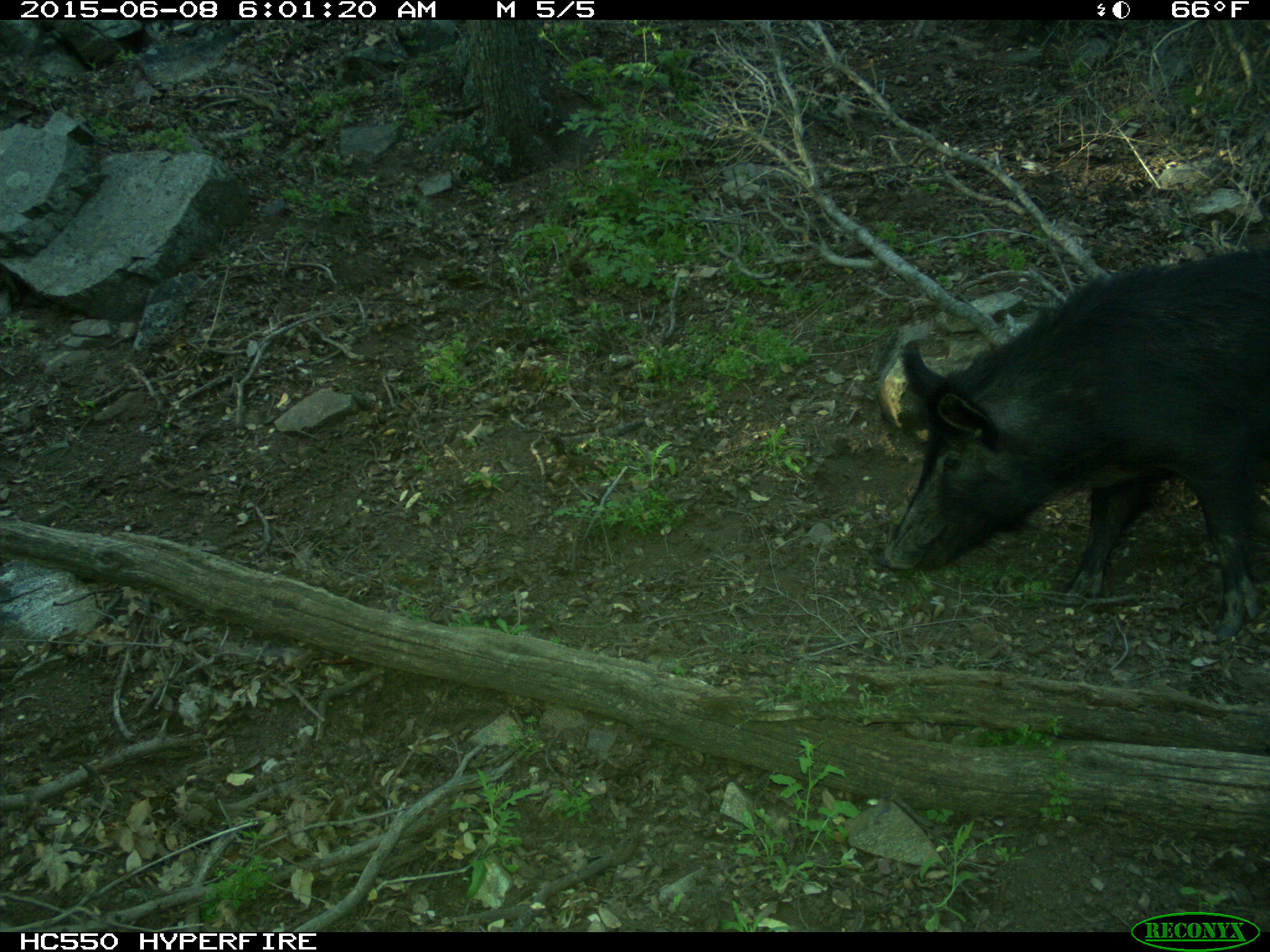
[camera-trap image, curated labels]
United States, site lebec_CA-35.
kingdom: Animalia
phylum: Chordata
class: Mammalia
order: Artiodactyla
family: Suidae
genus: Sus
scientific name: Sus scrofa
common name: wild boar